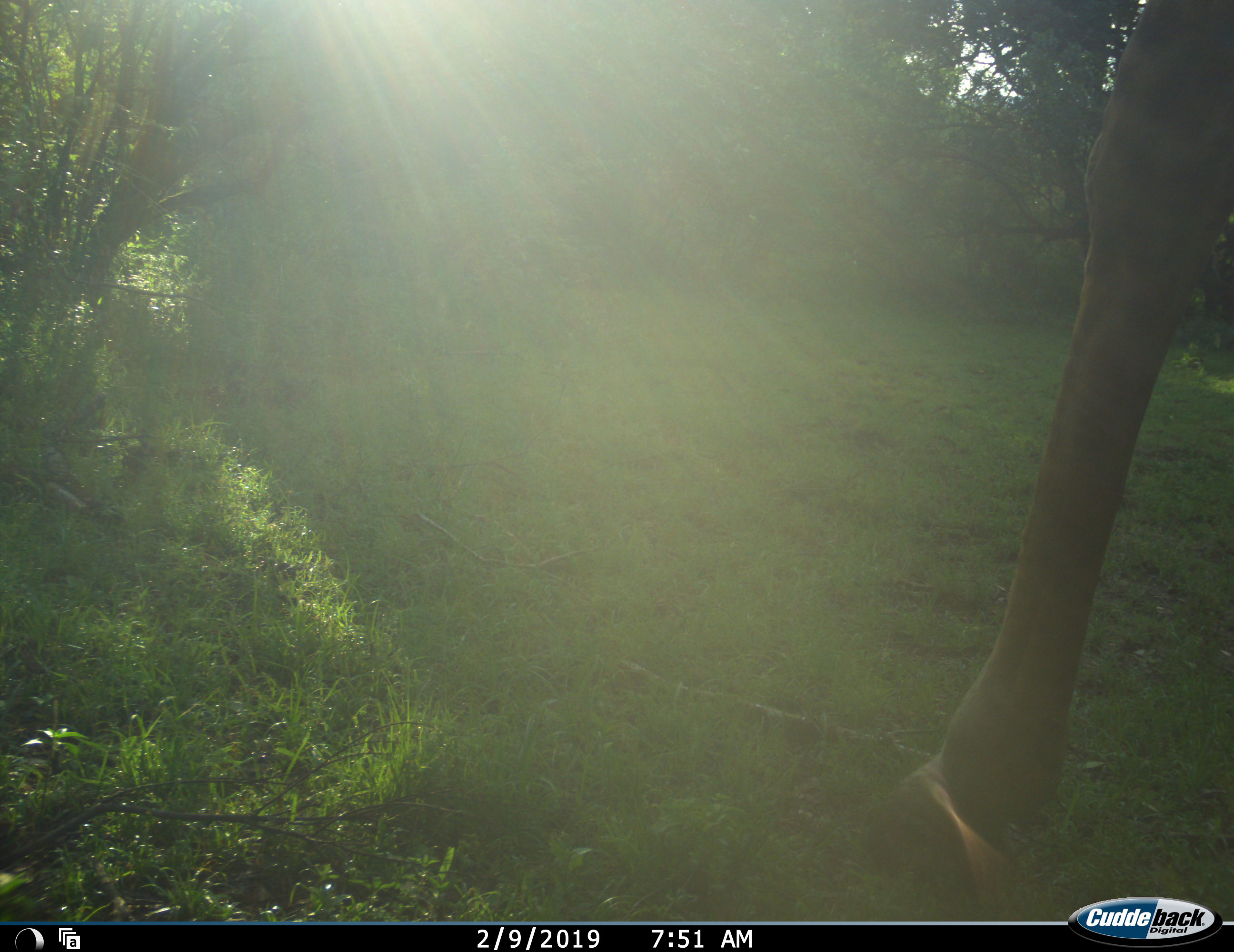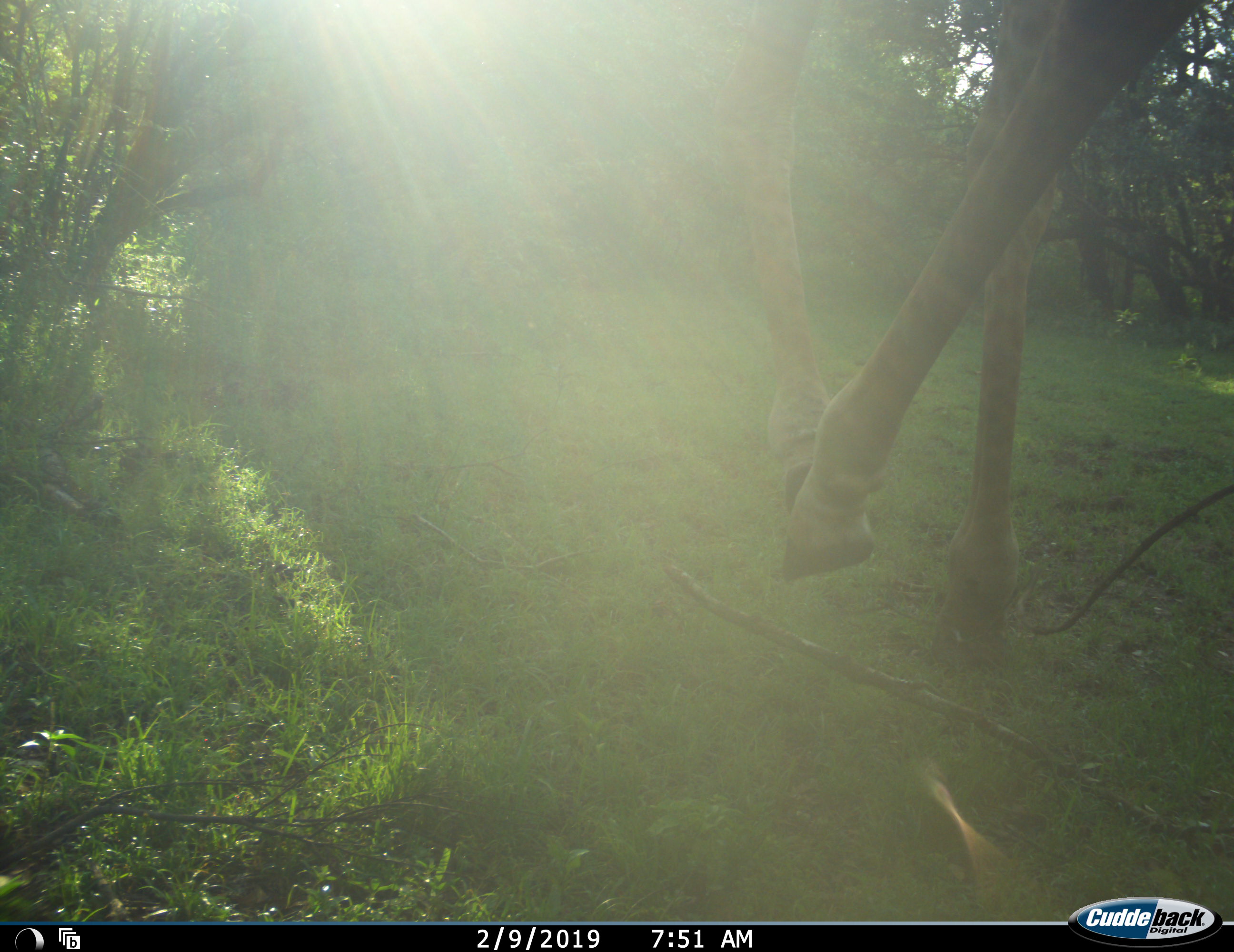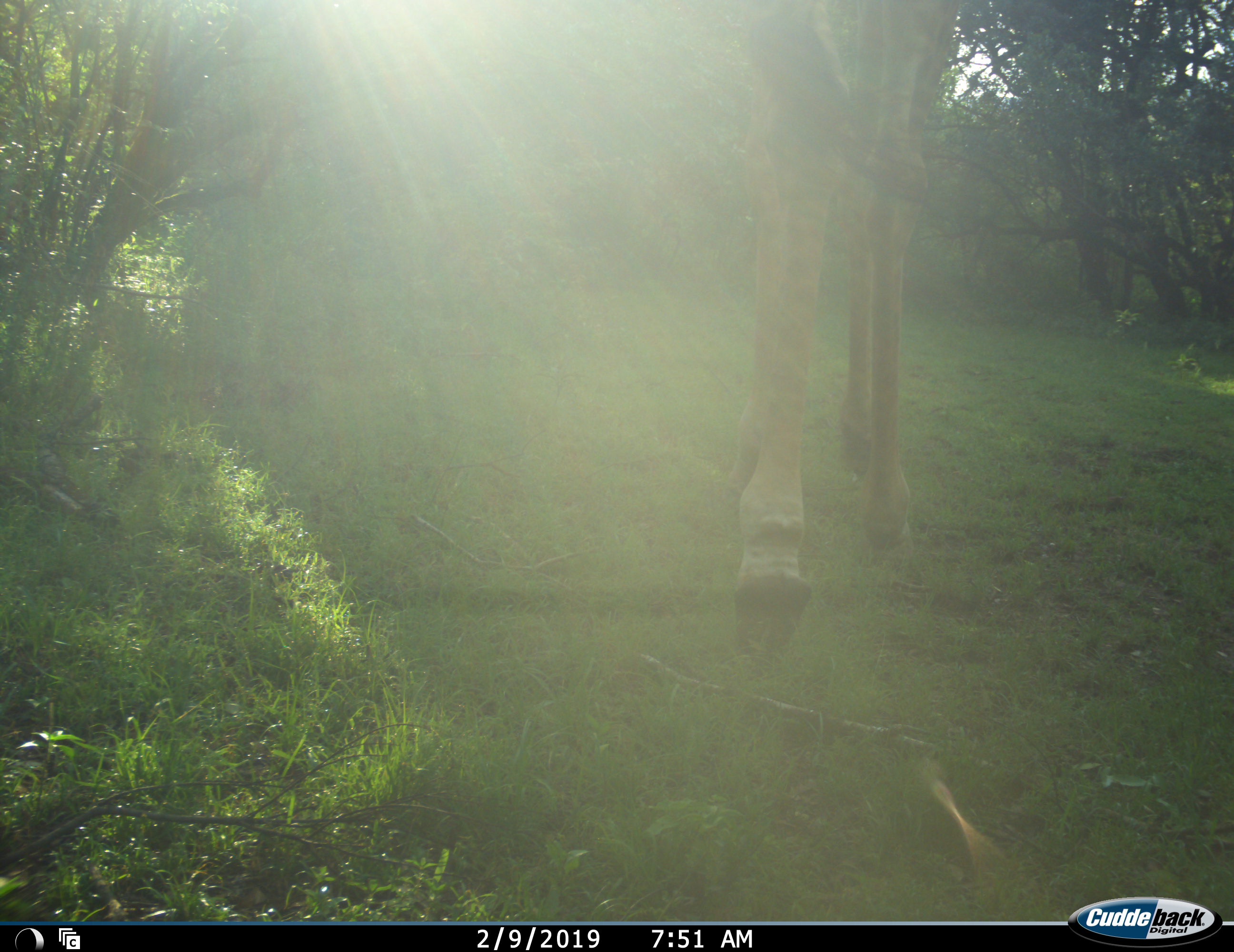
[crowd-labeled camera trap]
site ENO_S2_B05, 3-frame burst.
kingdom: Animalia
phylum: Chordata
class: Mammalia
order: Artiodactyla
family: Giraffidae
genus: Giraffa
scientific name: Giraffa camelopardalis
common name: giraffe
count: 1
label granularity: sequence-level